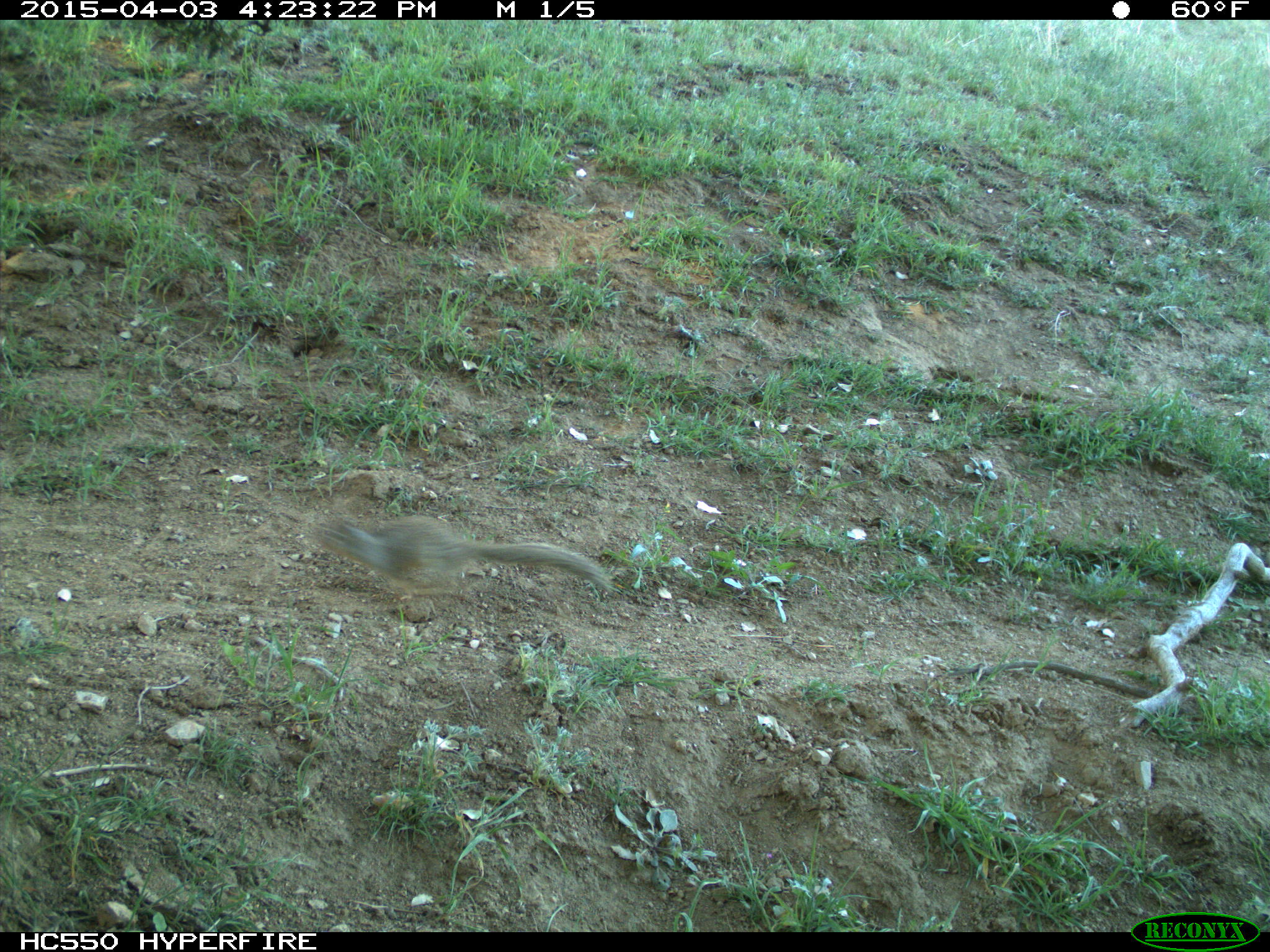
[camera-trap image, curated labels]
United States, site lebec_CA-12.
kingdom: Animalia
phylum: Chordata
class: Mammalia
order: Rodentia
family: Sciuridae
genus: Otospermophilus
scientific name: Otospermophilus beecheyi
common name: california ground squirrel